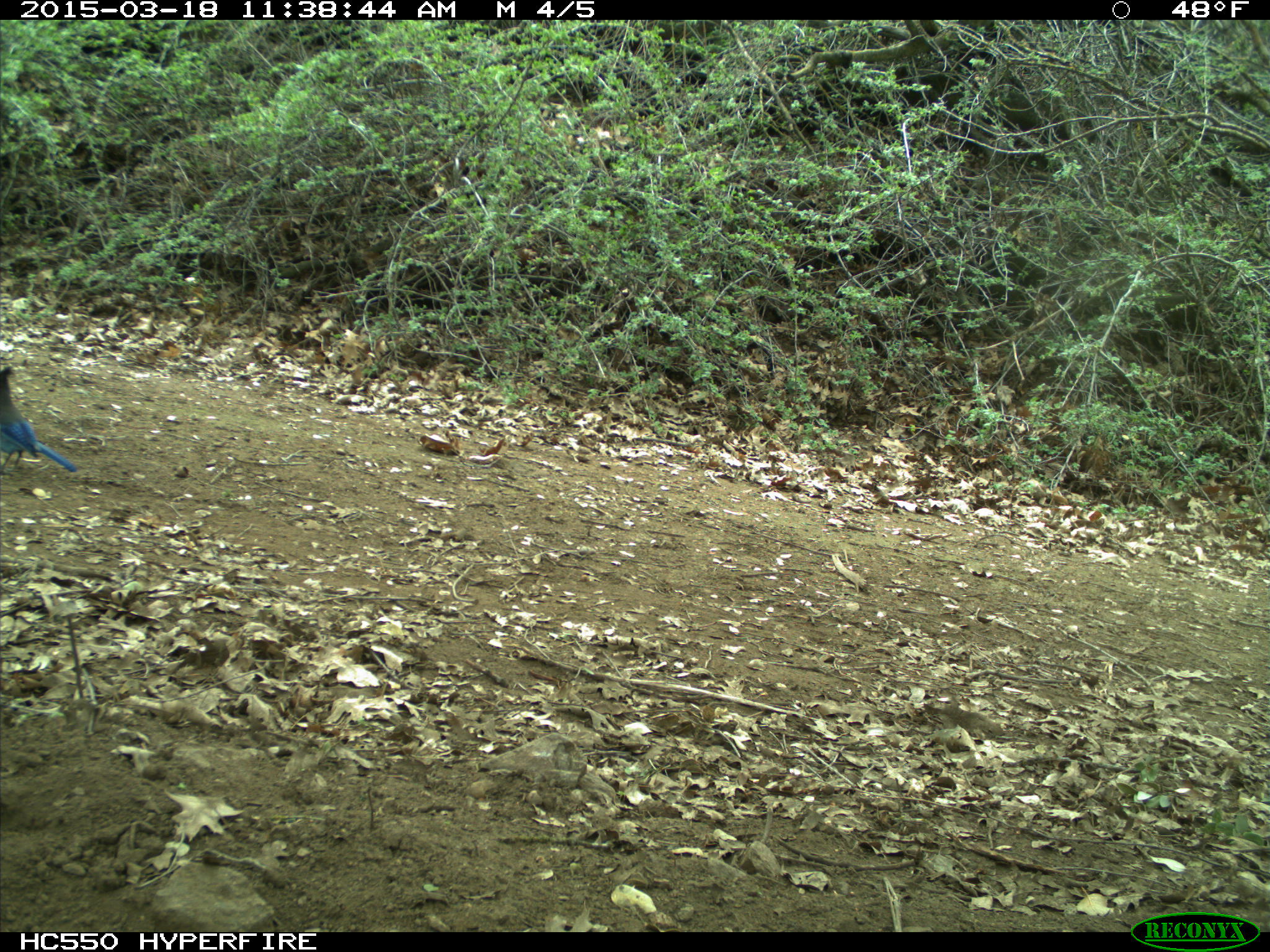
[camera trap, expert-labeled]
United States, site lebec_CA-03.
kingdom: Animalia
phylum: Chordata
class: Aves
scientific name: Aves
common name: birds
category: unidentified bird